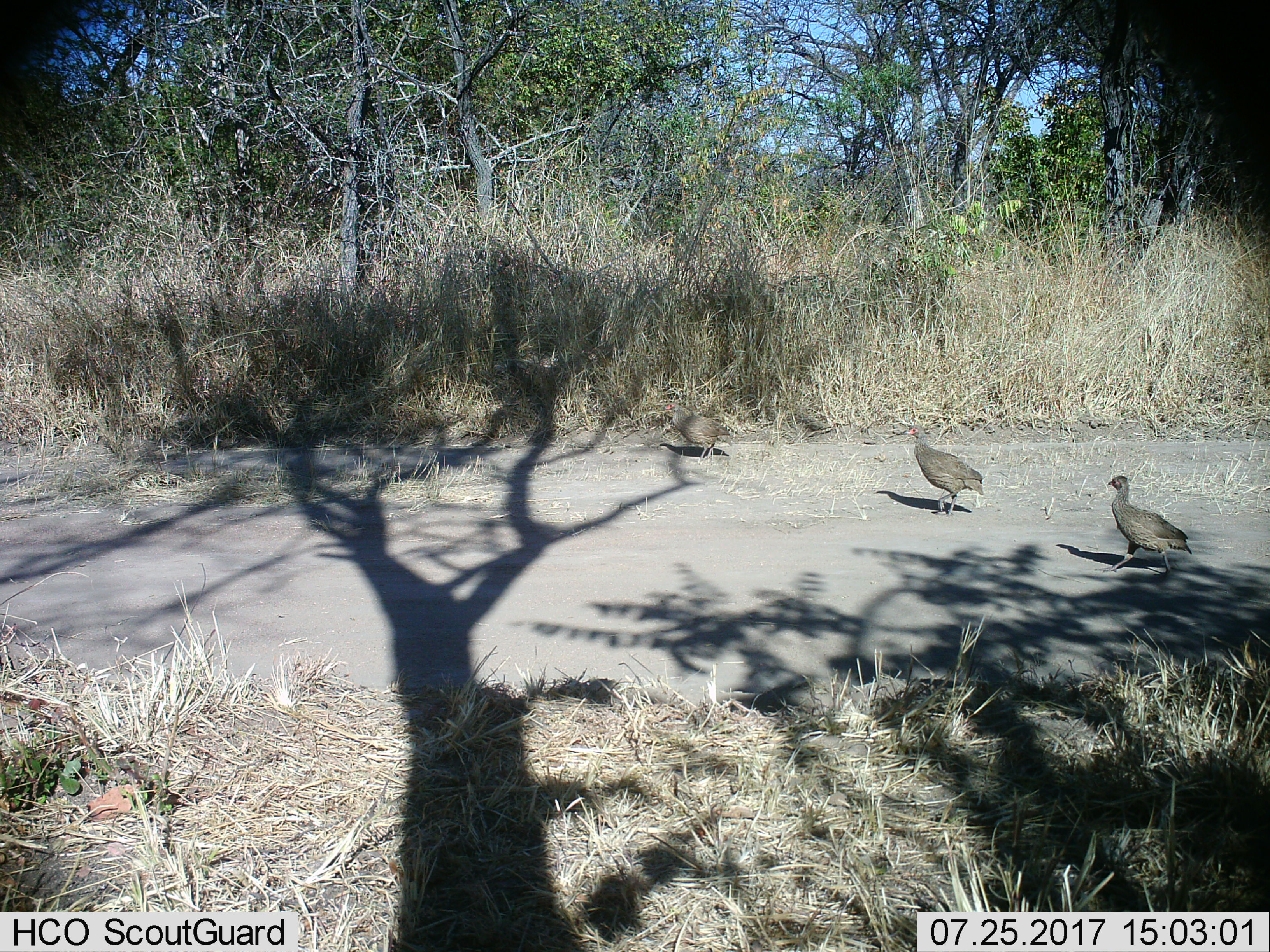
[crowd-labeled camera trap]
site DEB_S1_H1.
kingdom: Animalia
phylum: Chordata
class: Aves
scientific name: Aves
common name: bird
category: birdother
Birdother (bird) (Aves), count 3. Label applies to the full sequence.